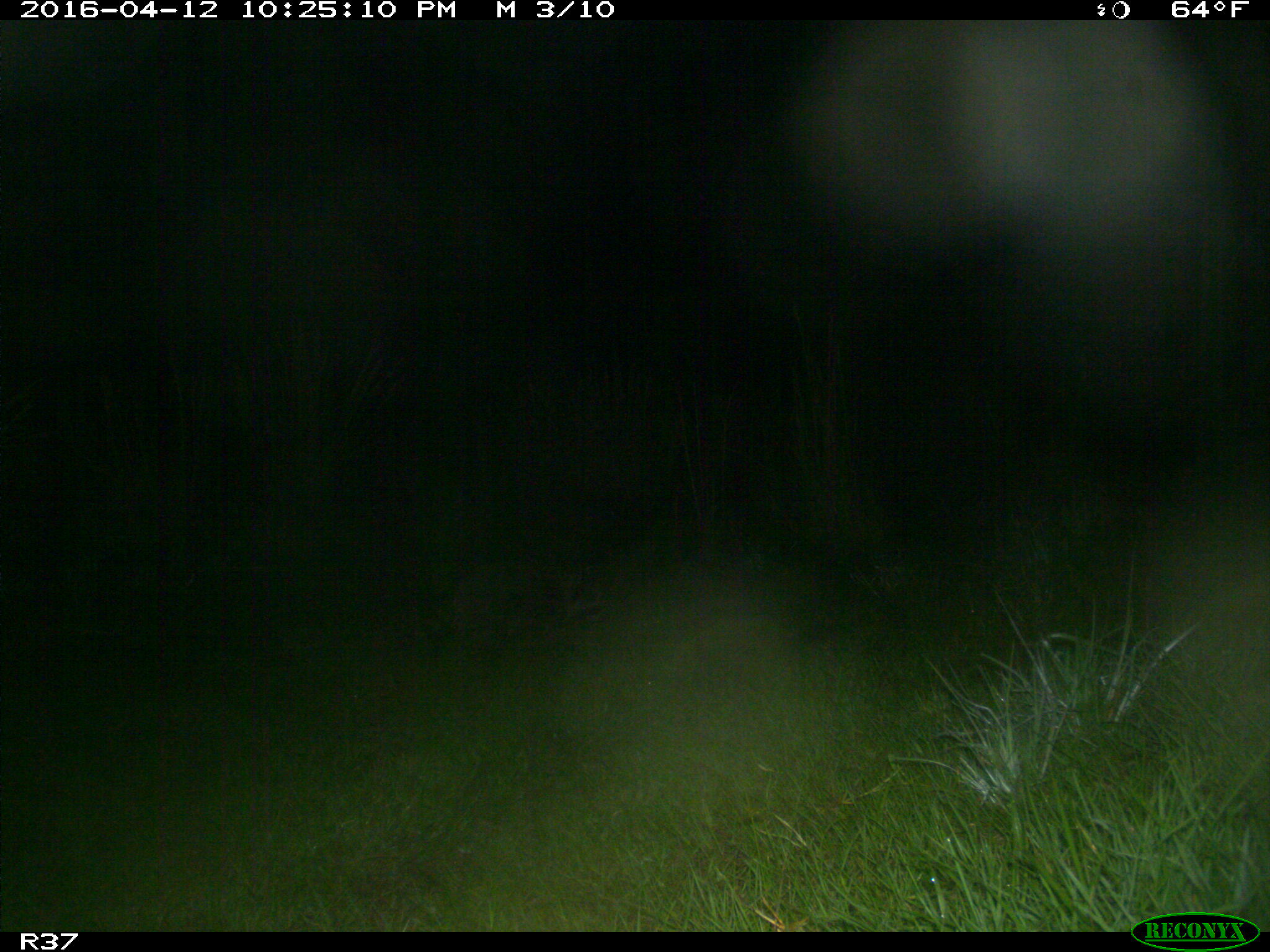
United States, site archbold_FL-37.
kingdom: Animalia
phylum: Chordata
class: Mammalia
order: Carnivora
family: Procyonidae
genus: Procyon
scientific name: Procyon lotor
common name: common raccoon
Procyon lotor (common raccoon).